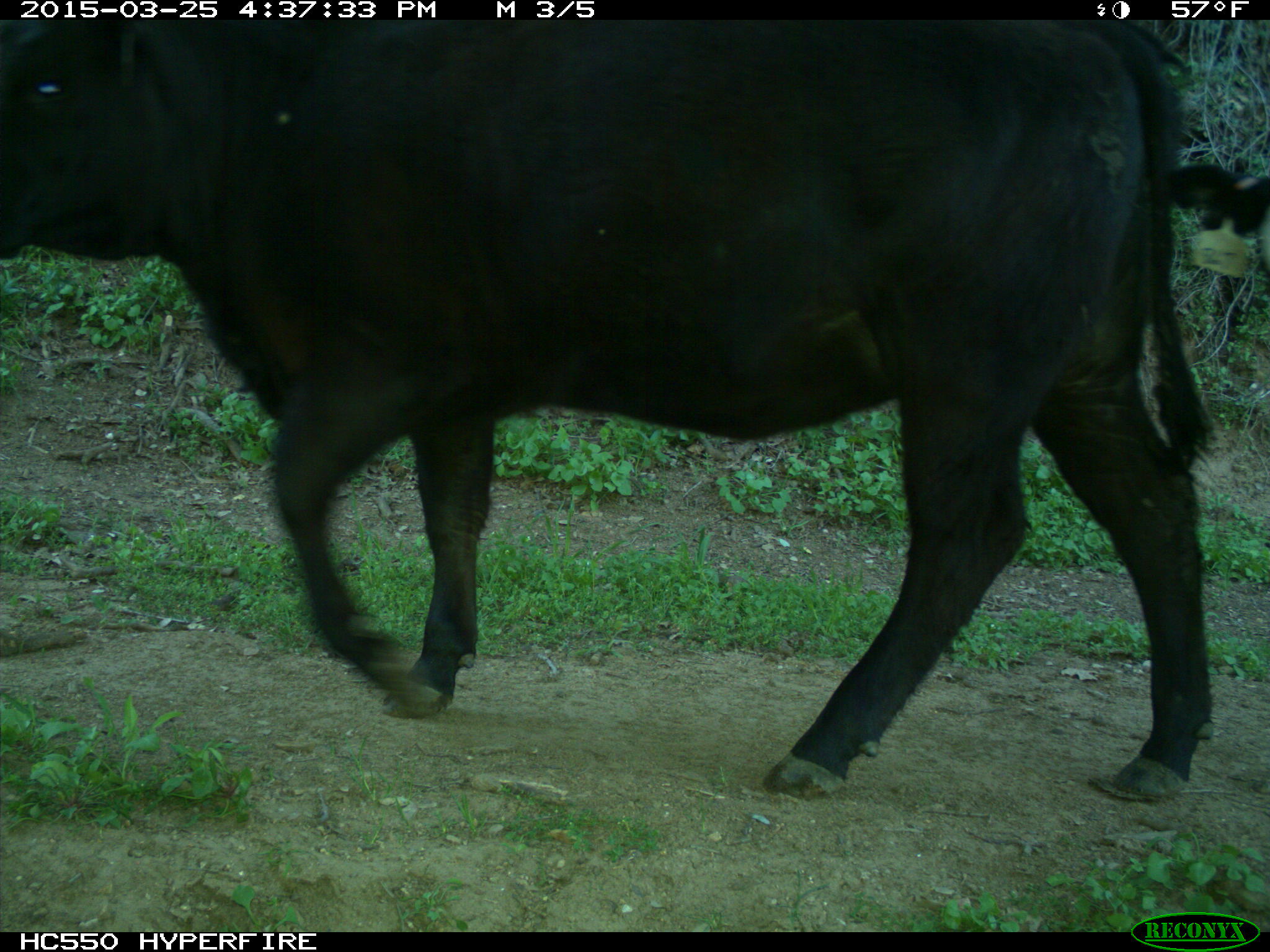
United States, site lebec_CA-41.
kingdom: Animalia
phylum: Chordata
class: Mammalia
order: Artiodactyla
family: Bovidae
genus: Bos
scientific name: Bos taurus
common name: domestic cow